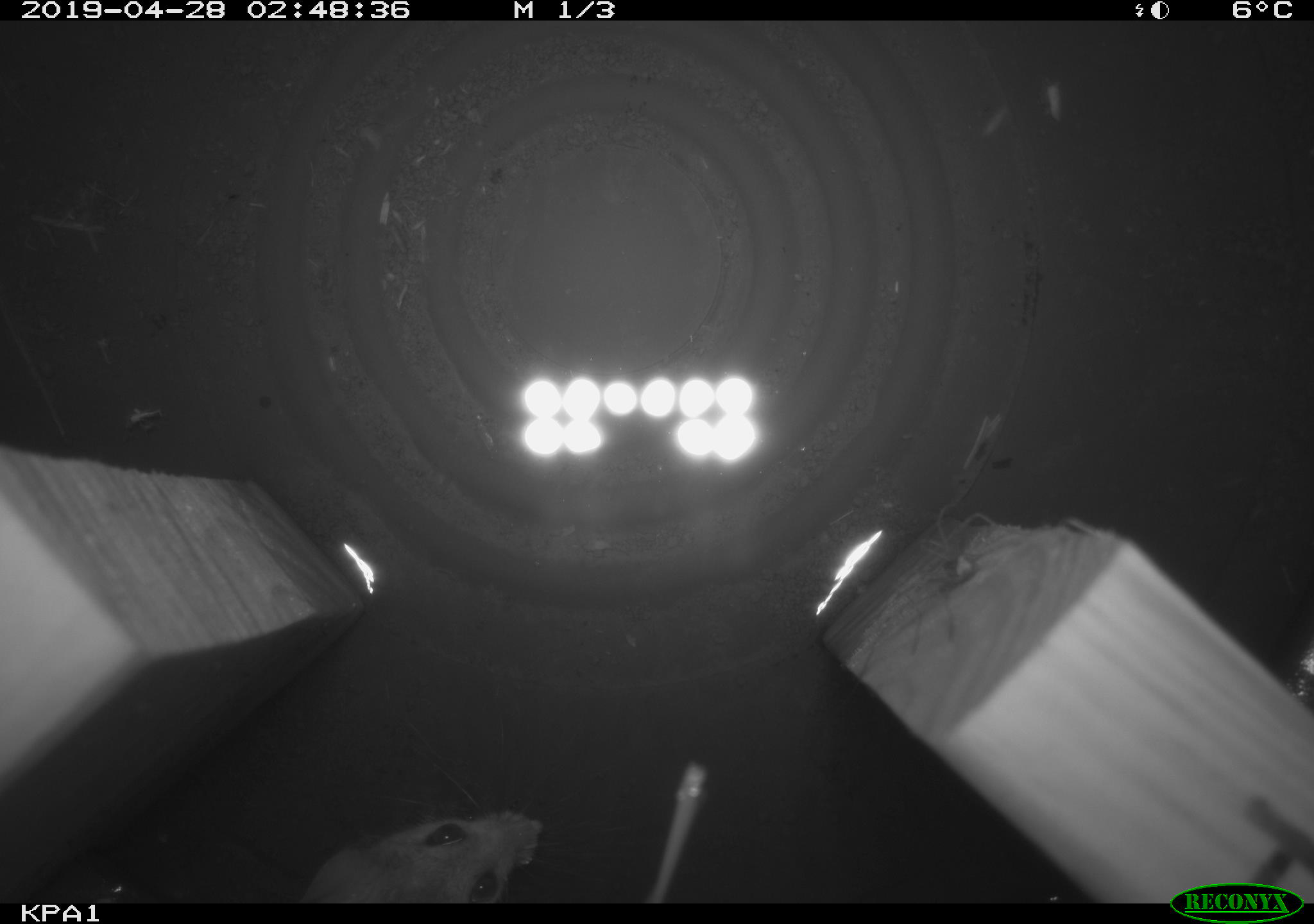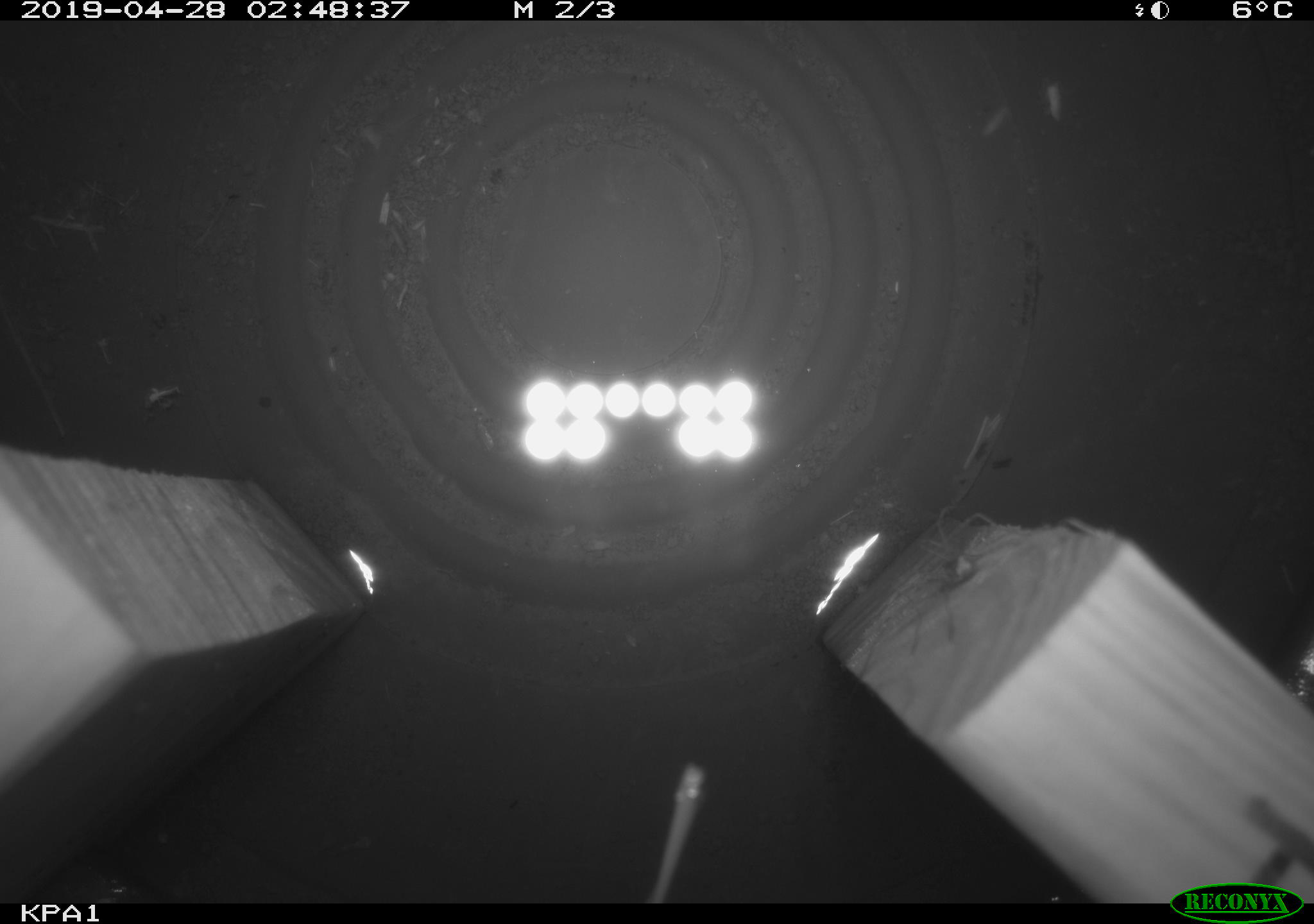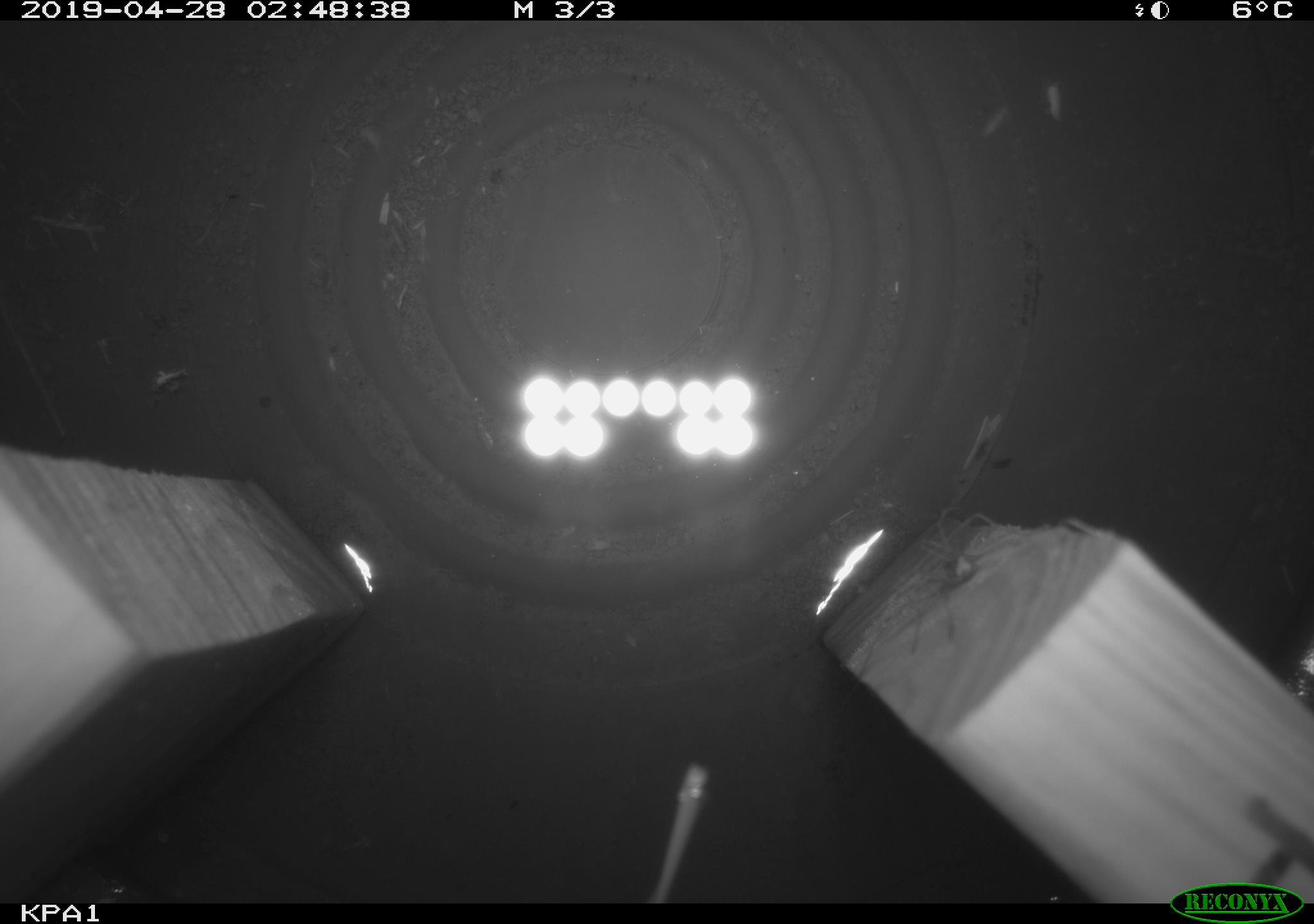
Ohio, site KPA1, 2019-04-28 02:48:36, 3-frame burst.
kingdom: Animalia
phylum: Chordata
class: Mammalia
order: Rodentia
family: Cricetidae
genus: Peromyscus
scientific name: Peromyscus leucopus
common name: white-footed mouse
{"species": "white-footed mouse (Peromyscus leucopus)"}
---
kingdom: Animalia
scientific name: Animalia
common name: animal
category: invertebrate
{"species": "invertebrate (animal) (Animalia)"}